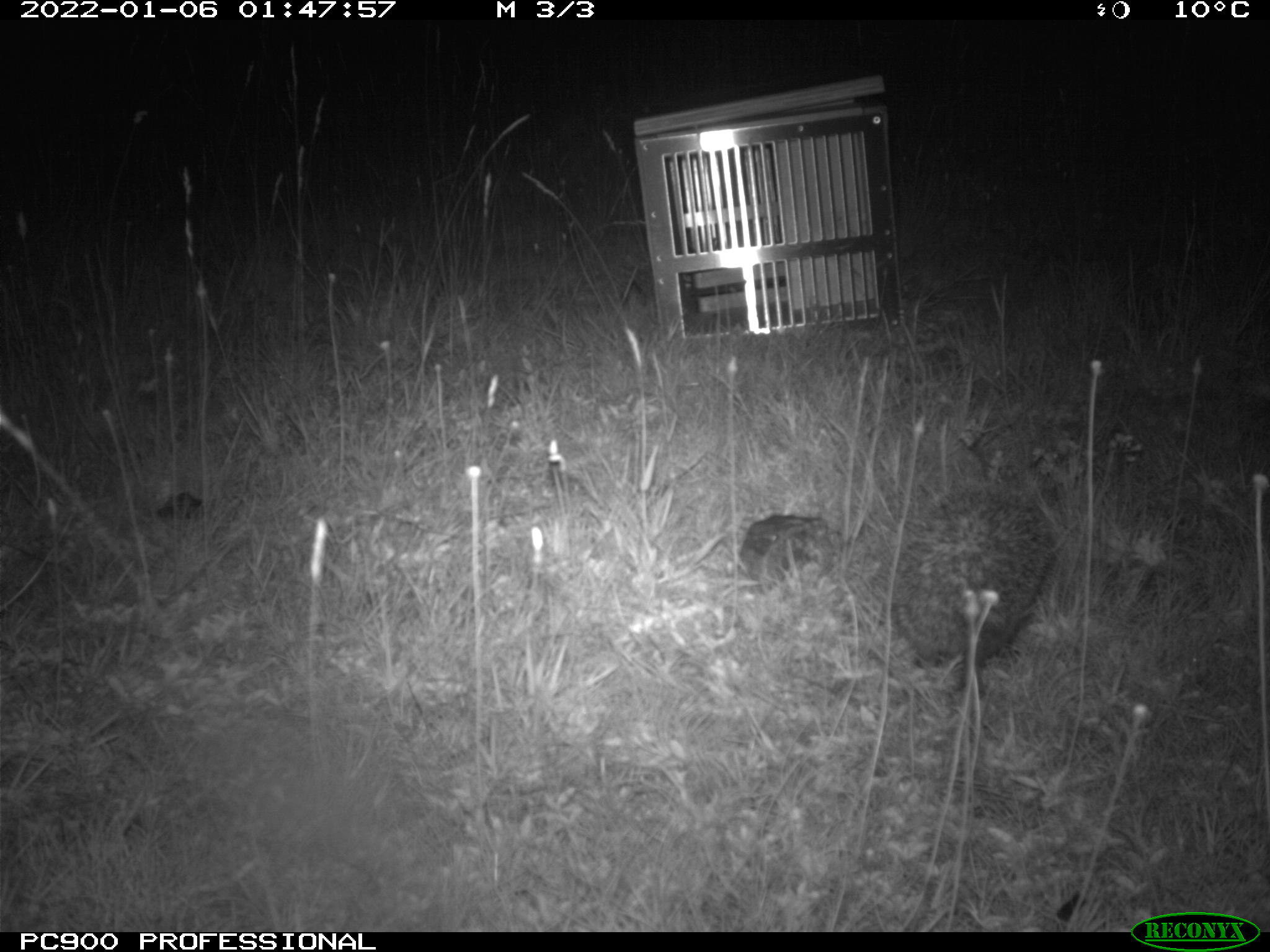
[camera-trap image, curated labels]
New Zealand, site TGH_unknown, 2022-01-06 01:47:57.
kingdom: Animalia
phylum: Chordata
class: Mammalia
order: Eulipotyphla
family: Erinaceidae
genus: Erinaceus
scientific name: Erinaceus europaeus europaeus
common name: european hedgehog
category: hedgehog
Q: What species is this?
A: Hedgehog (european hedgehog) (Erinaceus europaeus europaeus).